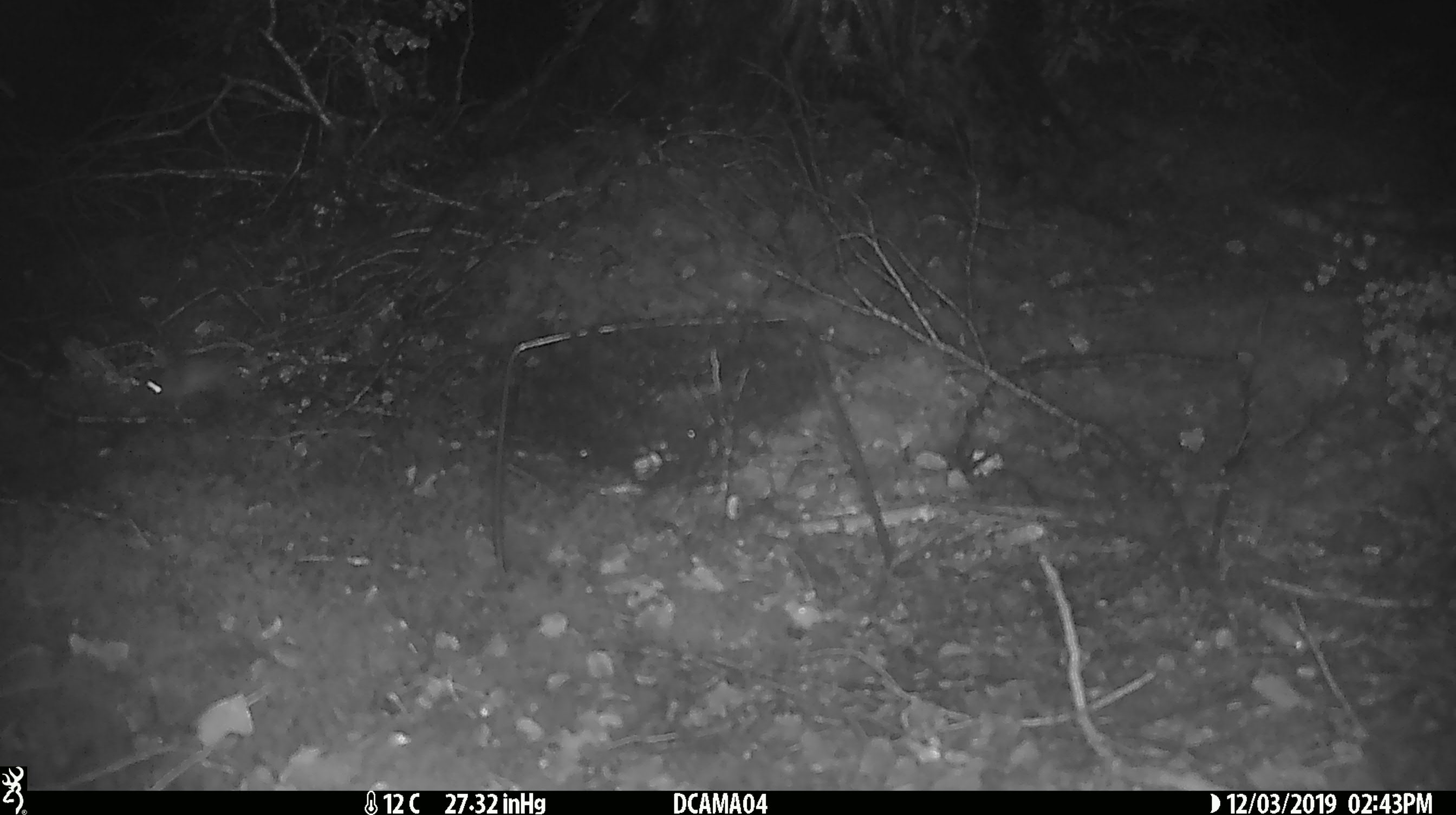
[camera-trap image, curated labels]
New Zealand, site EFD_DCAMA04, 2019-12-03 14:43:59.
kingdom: Animalia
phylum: Chordata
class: Mammalia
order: Rodentia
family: Muridae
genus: Mus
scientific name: Mus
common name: mouse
Mouse (Mus).